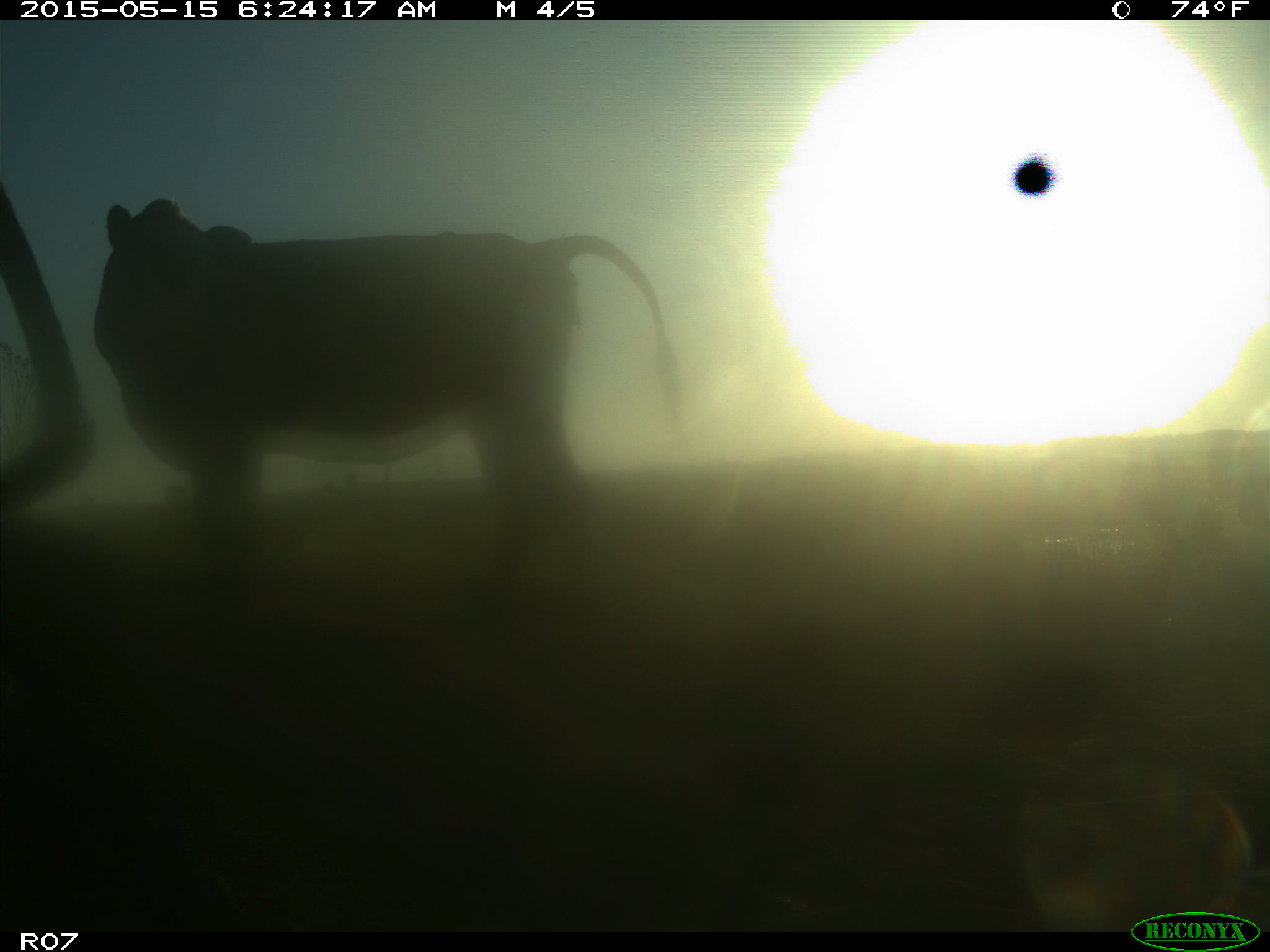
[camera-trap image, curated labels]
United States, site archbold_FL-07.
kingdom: Animalia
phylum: Chordata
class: Mammalia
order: Artiodactyla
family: Bovidae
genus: Bos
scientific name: Bos taurus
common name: domestic cow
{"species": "Bos taurus (domestic cow)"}